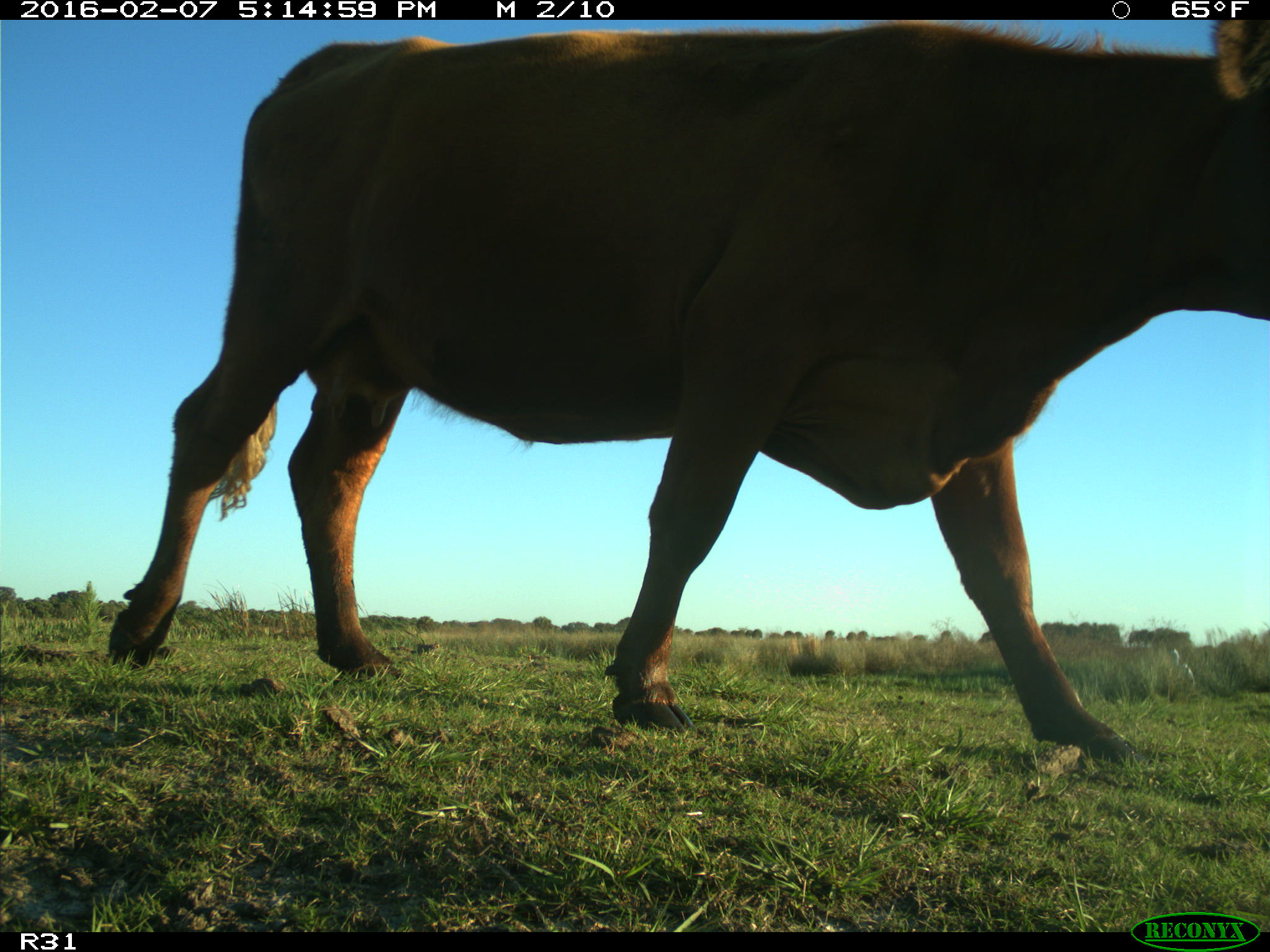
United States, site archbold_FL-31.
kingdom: Animalia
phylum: Chordata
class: Mammalia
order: Artiodactyla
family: Bovidae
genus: Bos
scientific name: Bos taurus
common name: domestic cow